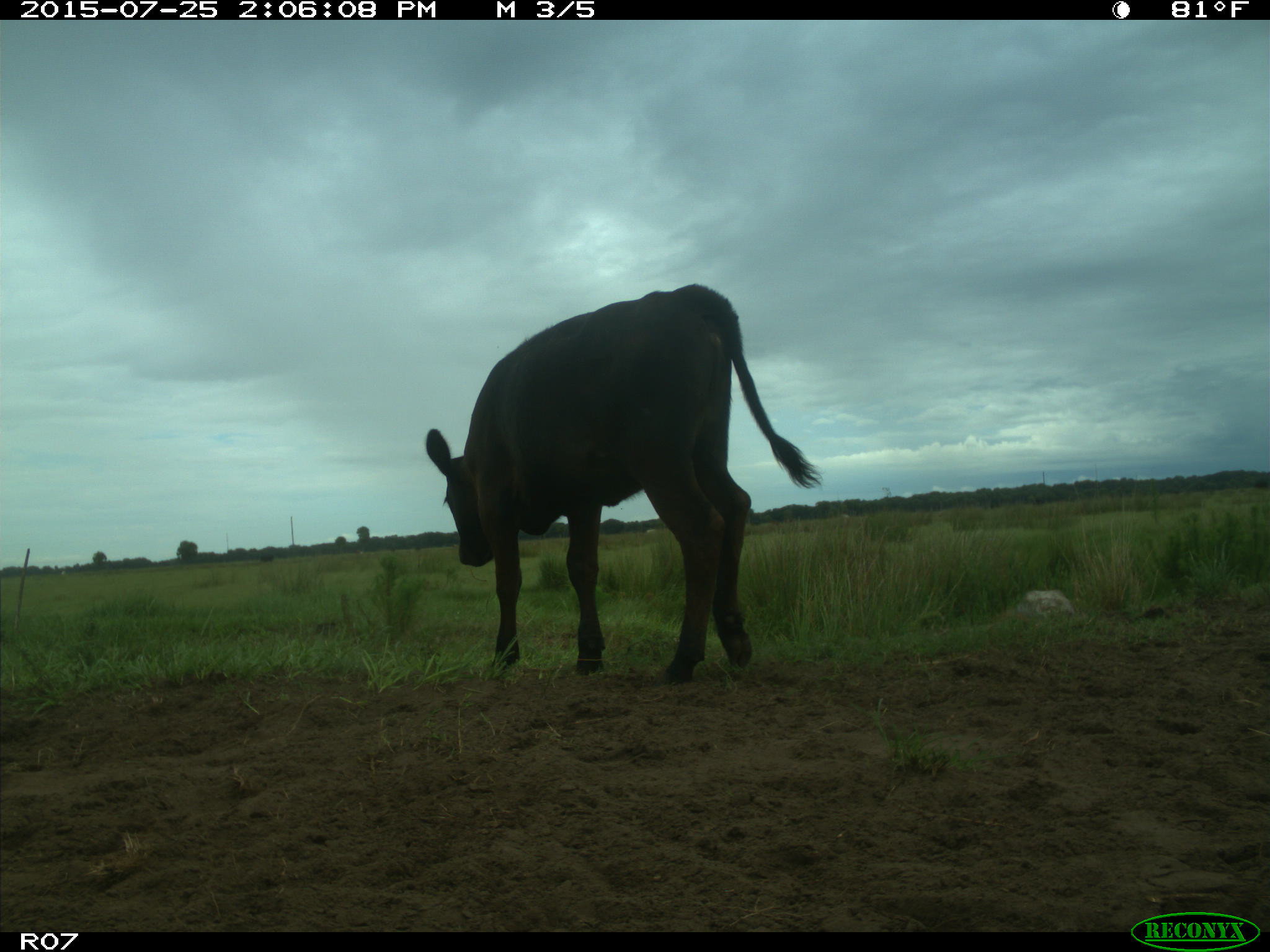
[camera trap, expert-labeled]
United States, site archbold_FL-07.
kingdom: Animalia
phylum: Chordata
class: Mammalia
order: Artiodactyla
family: Bovidae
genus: Bos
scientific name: Bos taurus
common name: domestic cow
Bos taurus (domestic cow).